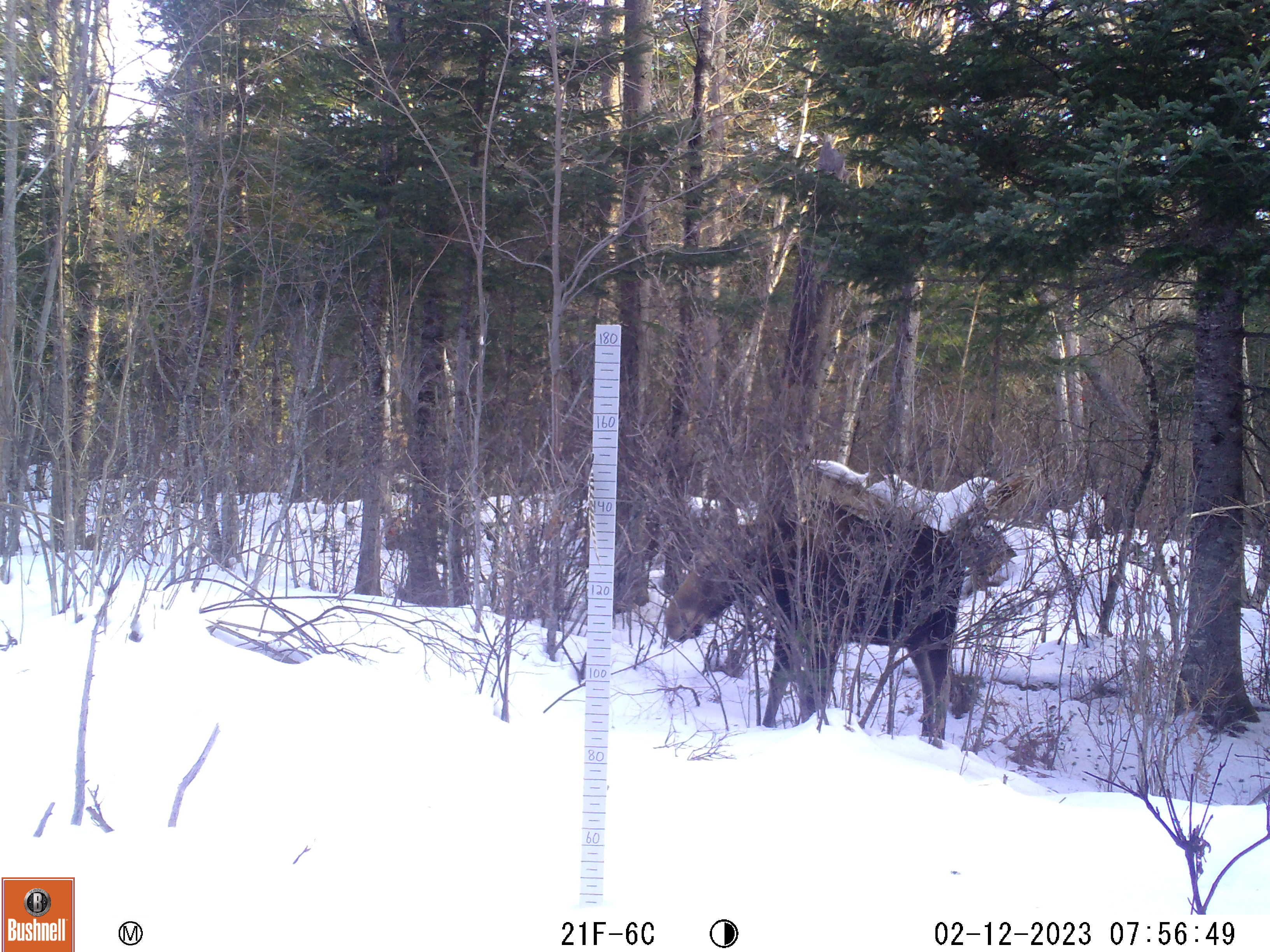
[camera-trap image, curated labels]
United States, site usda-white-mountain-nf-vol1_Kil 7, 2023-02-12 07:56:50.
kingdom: Animalia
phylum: Chordata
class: Mammalia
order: Artiodactyla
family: Cervidae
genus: Alces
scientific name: Alces alces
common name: moose